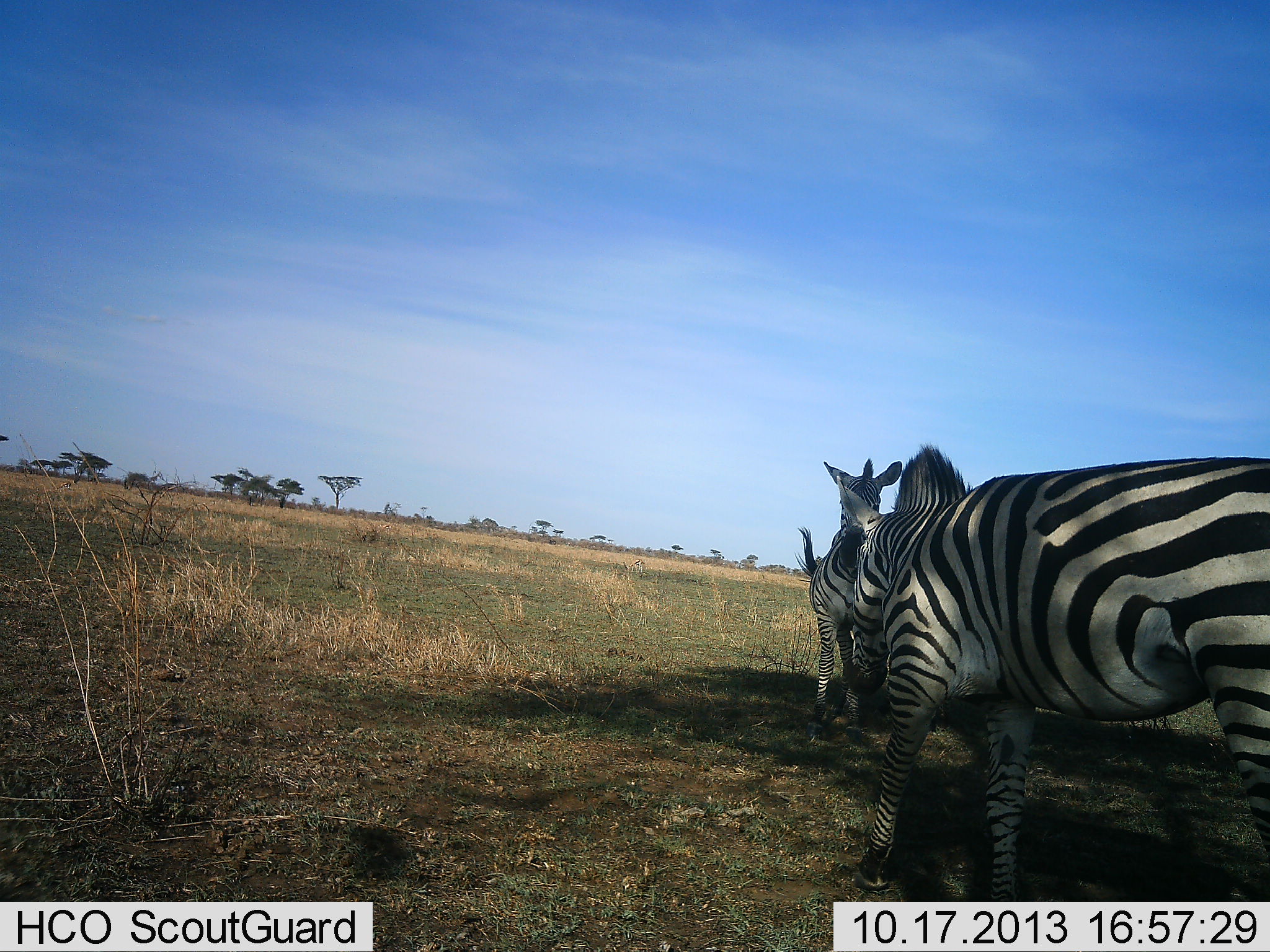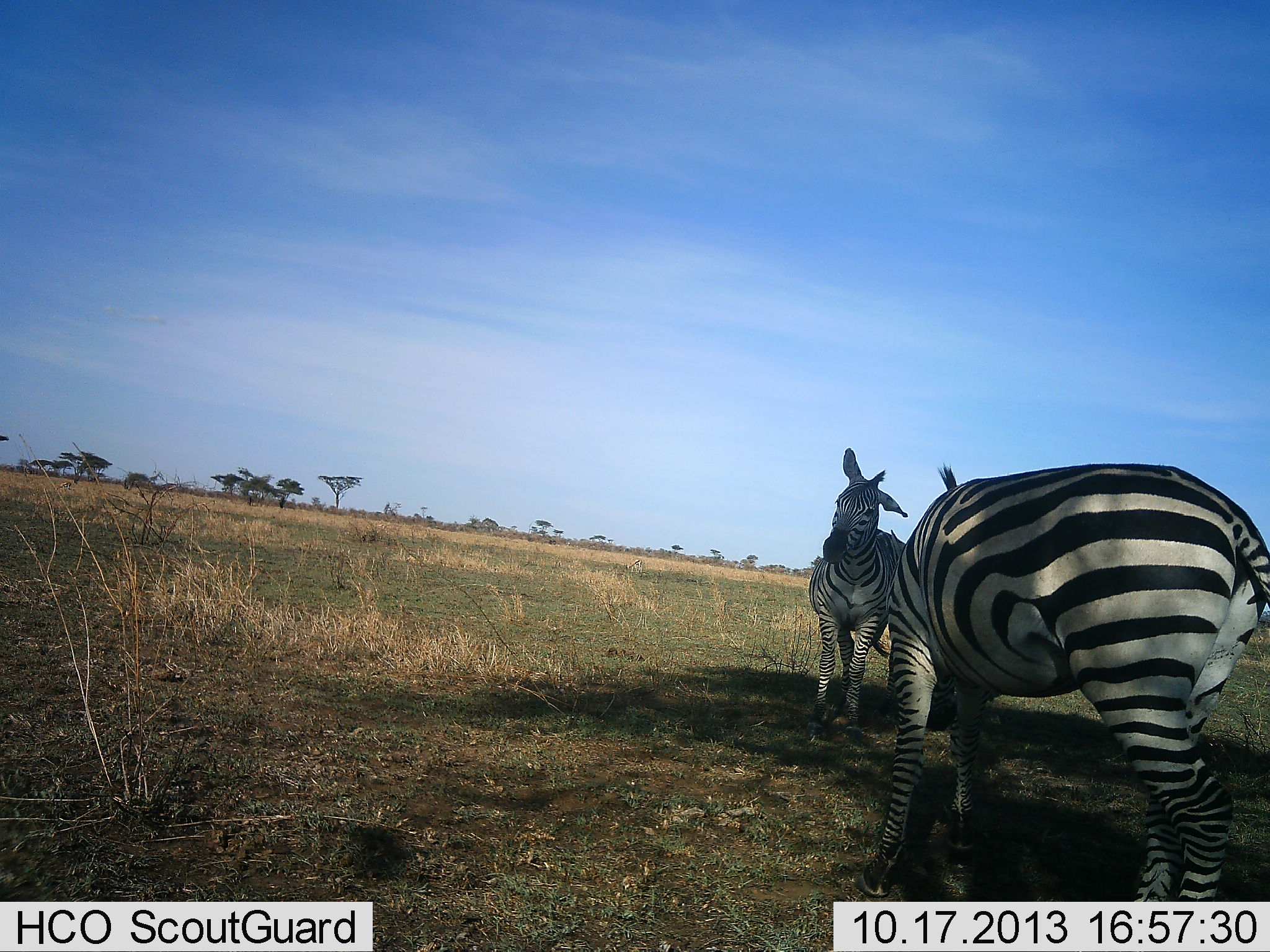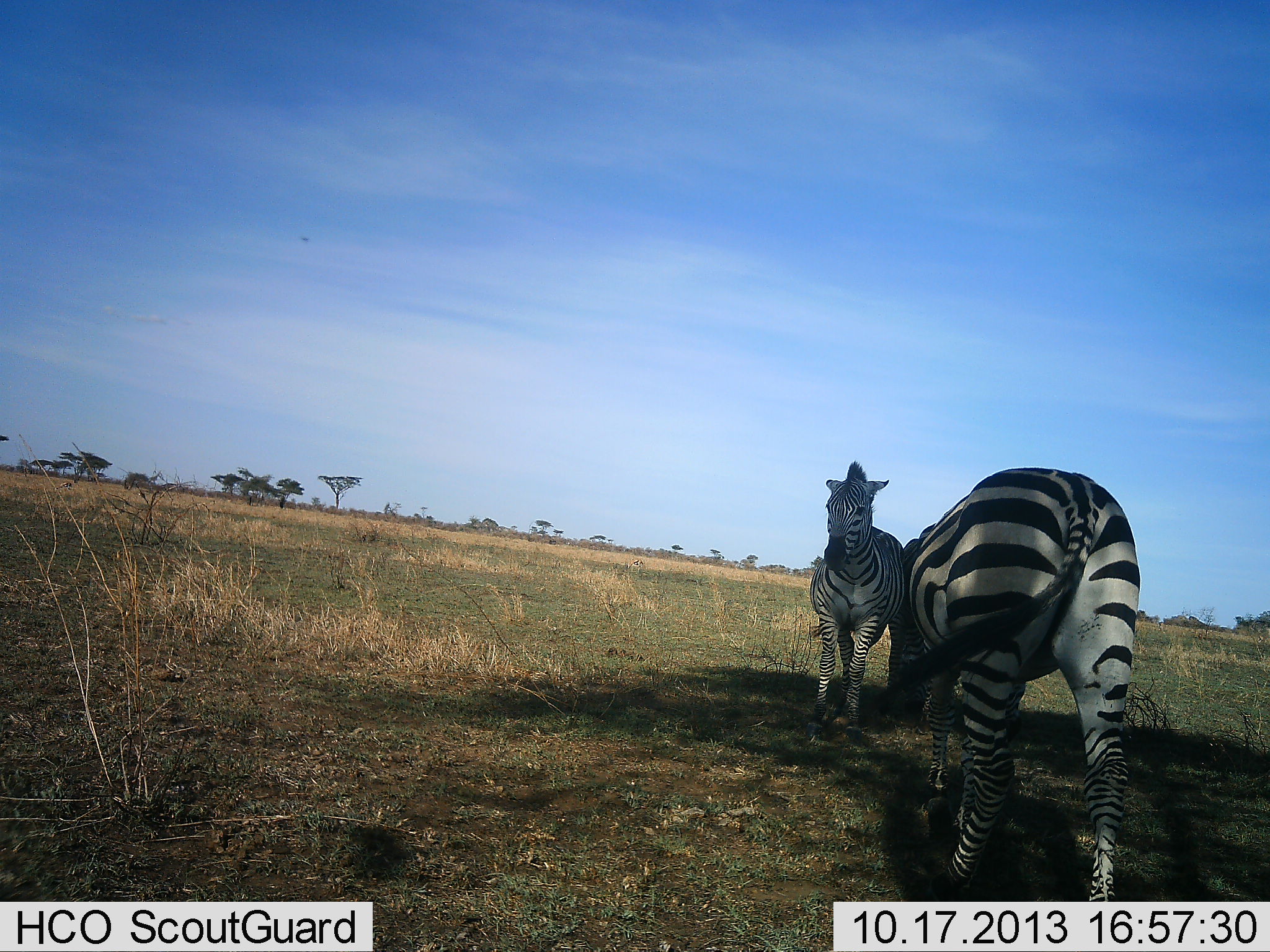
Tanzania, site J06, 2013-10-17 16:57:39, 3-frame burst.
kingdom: Animalia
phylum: Chordata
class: Mammalia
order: Perissodactyla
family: Equidae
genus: Equus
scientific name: Equus quagga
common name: plains zebra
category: zebra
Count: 2.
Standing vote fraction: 64%.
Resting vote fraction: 0%.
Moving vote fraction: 41%.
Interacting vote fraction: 36%.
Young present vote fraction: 0%.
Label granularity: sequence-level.